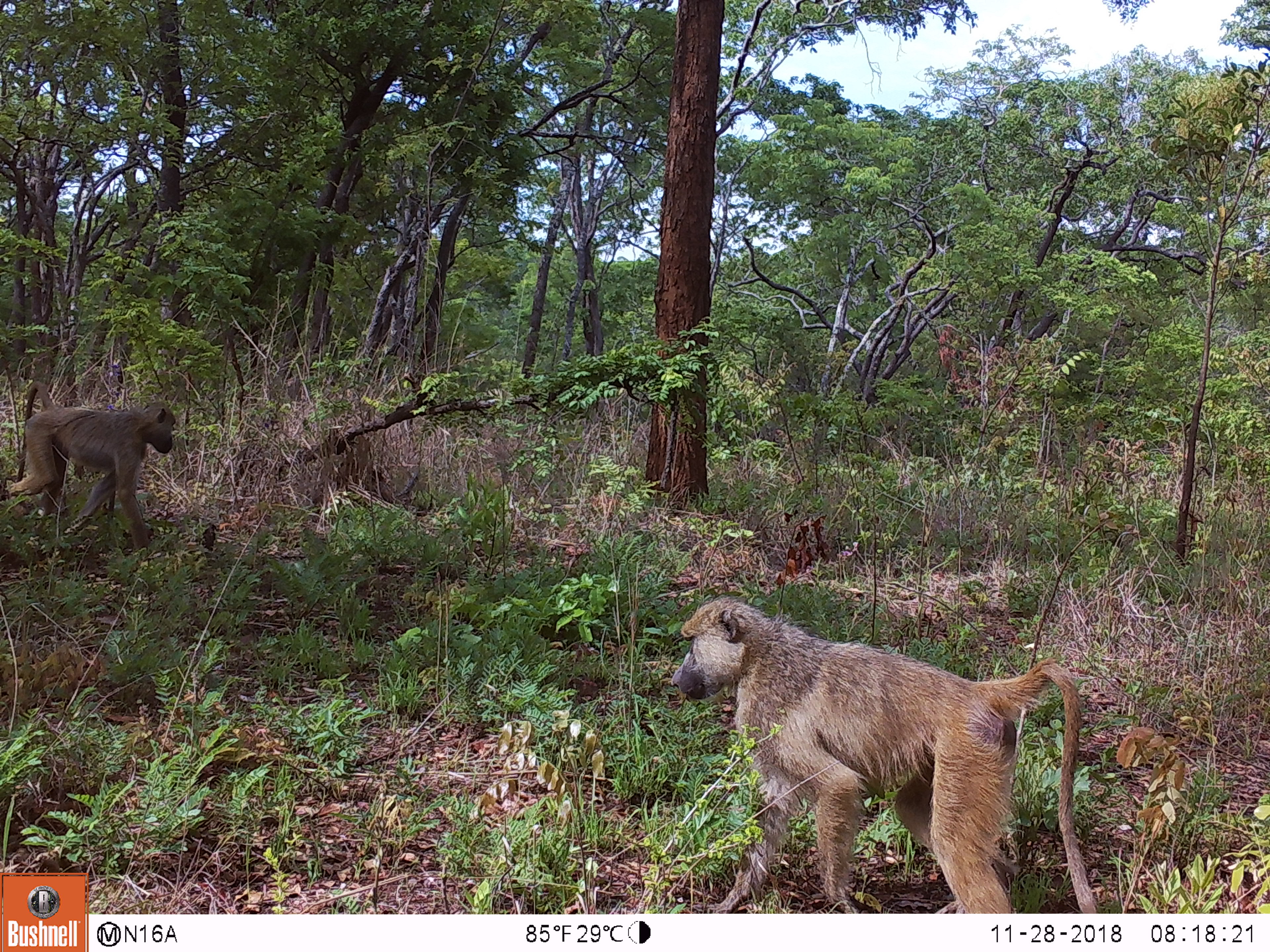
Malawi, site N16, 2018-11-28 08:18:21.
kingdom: Animalia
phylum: Chordata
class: Mammalia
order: Primates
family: Cercopithecidae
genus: Papio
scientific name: Papio cynocephalus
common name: yellow baboon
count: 2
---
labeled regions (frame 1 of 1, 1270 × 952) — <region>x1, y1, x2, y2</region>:
yellow baboon: <region>657, 591, 1122, 910</region>; <region>0, 368, 194, 553</region>